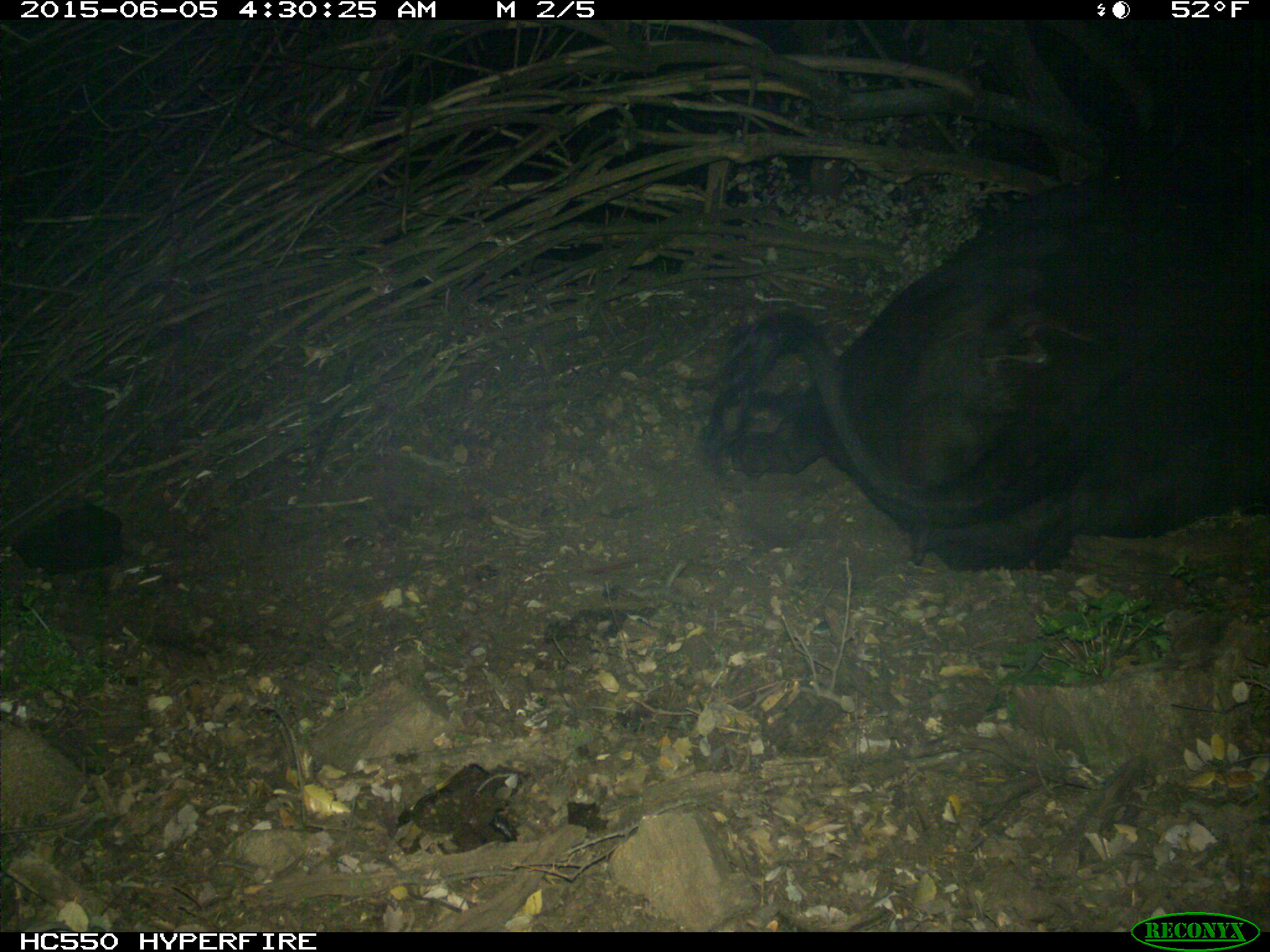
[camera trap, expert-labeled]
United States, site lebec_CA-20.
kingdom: Animalia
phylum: Chordata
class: Mammalia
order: Artiodactyla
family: Bovidae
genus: Bos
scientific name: Bos taurus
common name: domestic cow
Bos taurus (domestic cow).